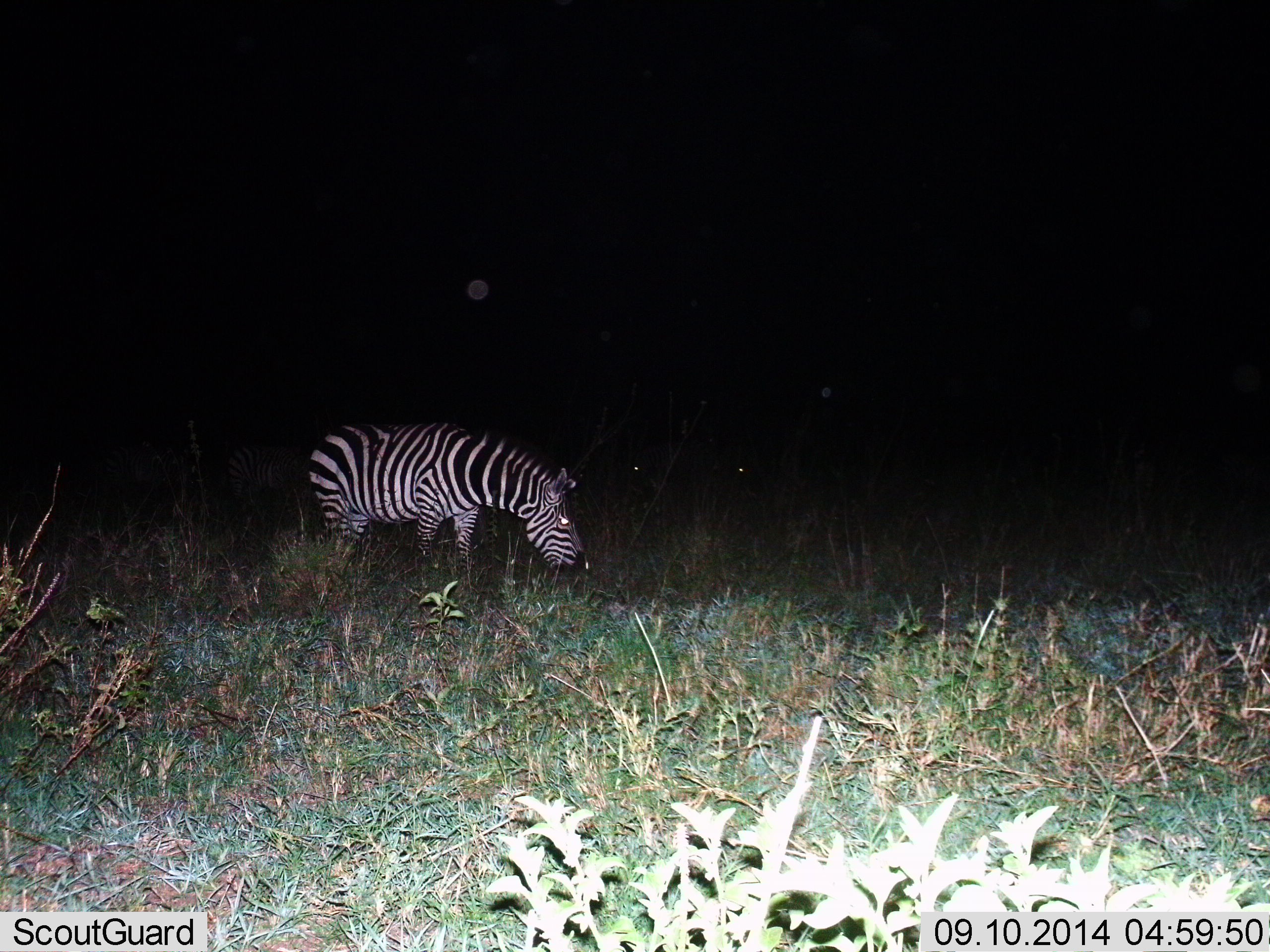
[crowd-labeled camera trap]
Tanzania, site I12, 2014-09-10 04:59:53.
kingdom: Animalia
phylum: Chordata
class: Mammalia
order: Perissodactyla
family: Equidae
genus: Equus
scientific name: Equus quagga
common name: plains zebra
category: zebra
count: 1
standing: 30%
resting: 0%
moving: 0%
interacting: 0%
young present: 0%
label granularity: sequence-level